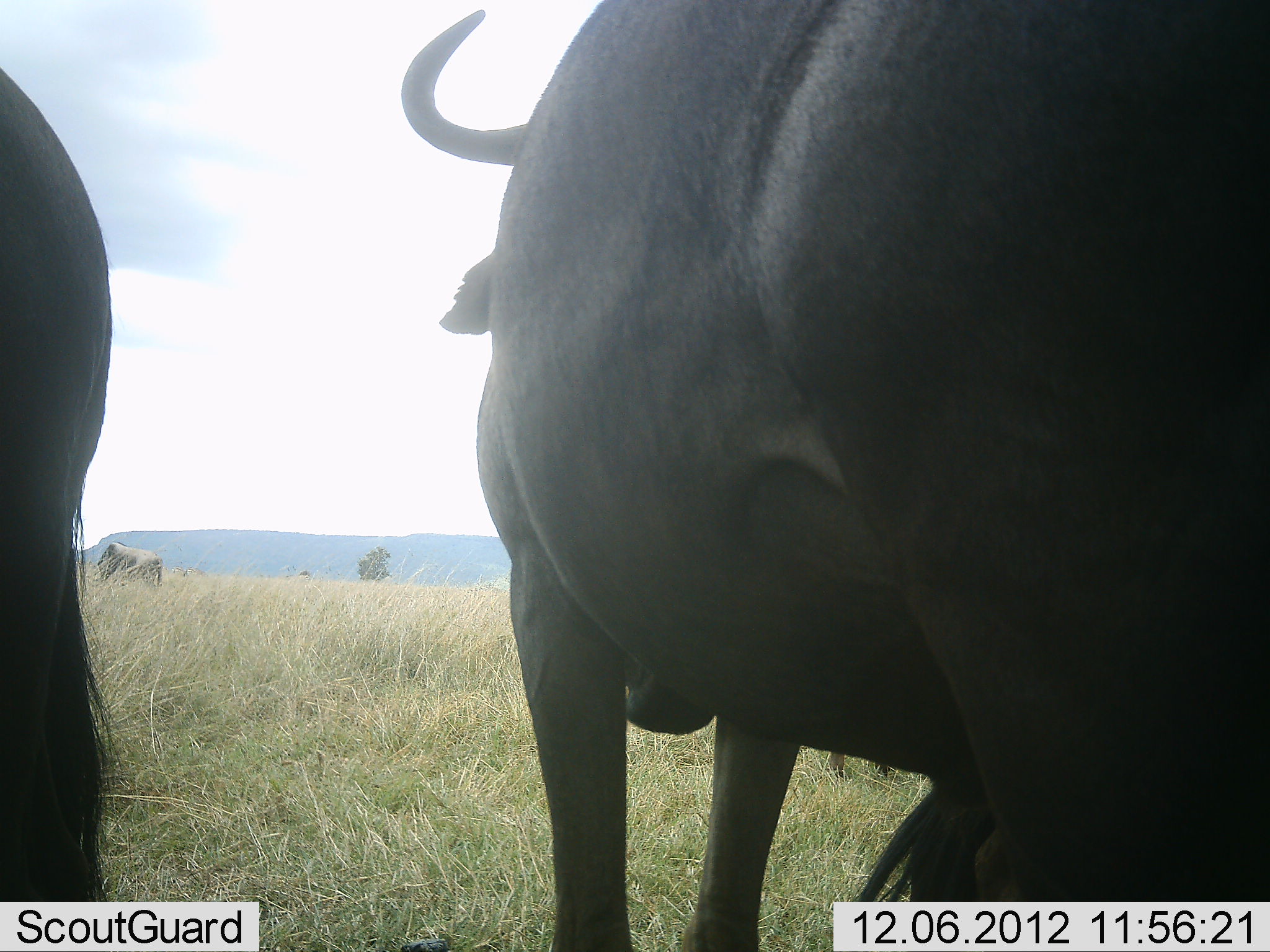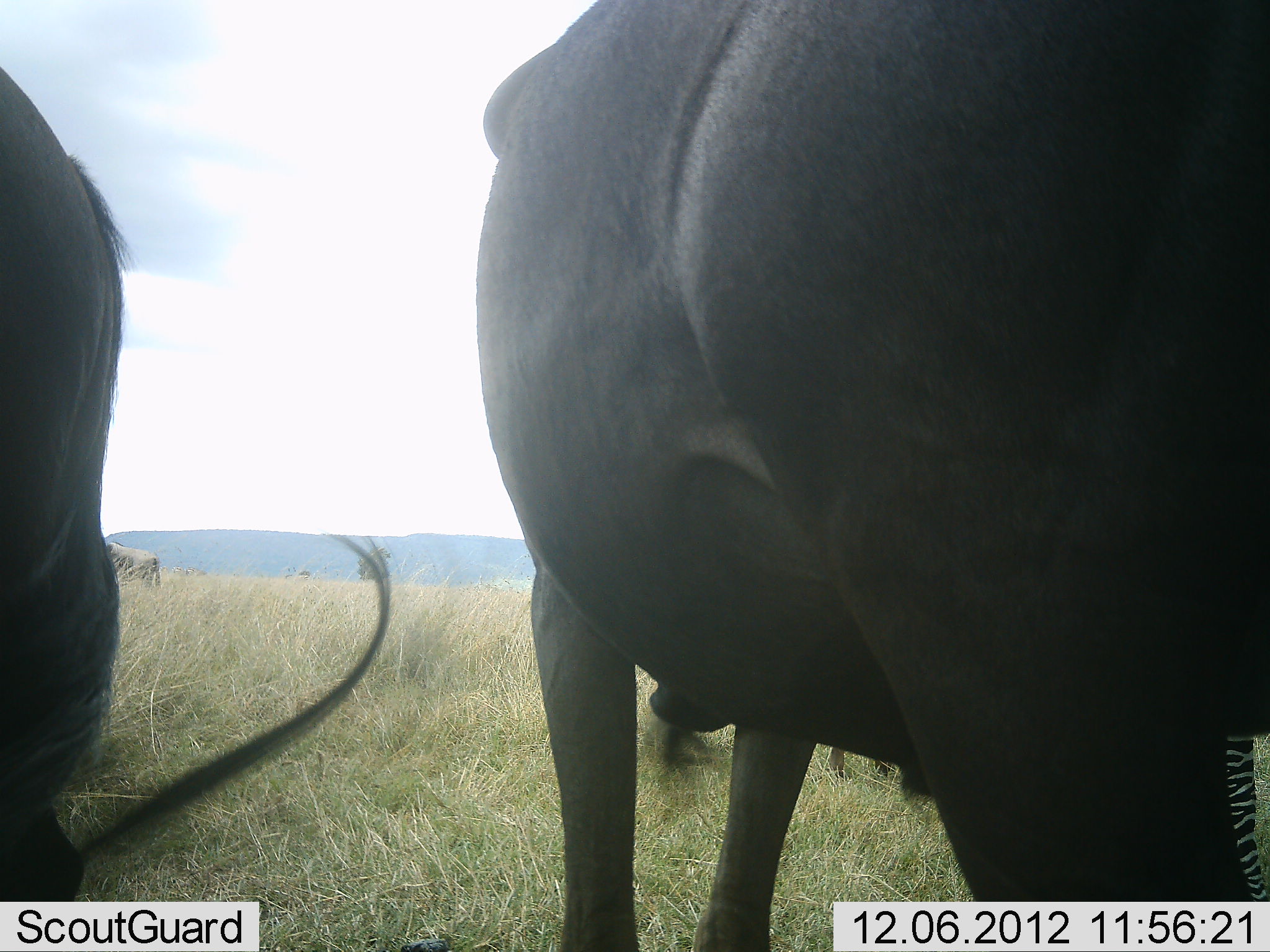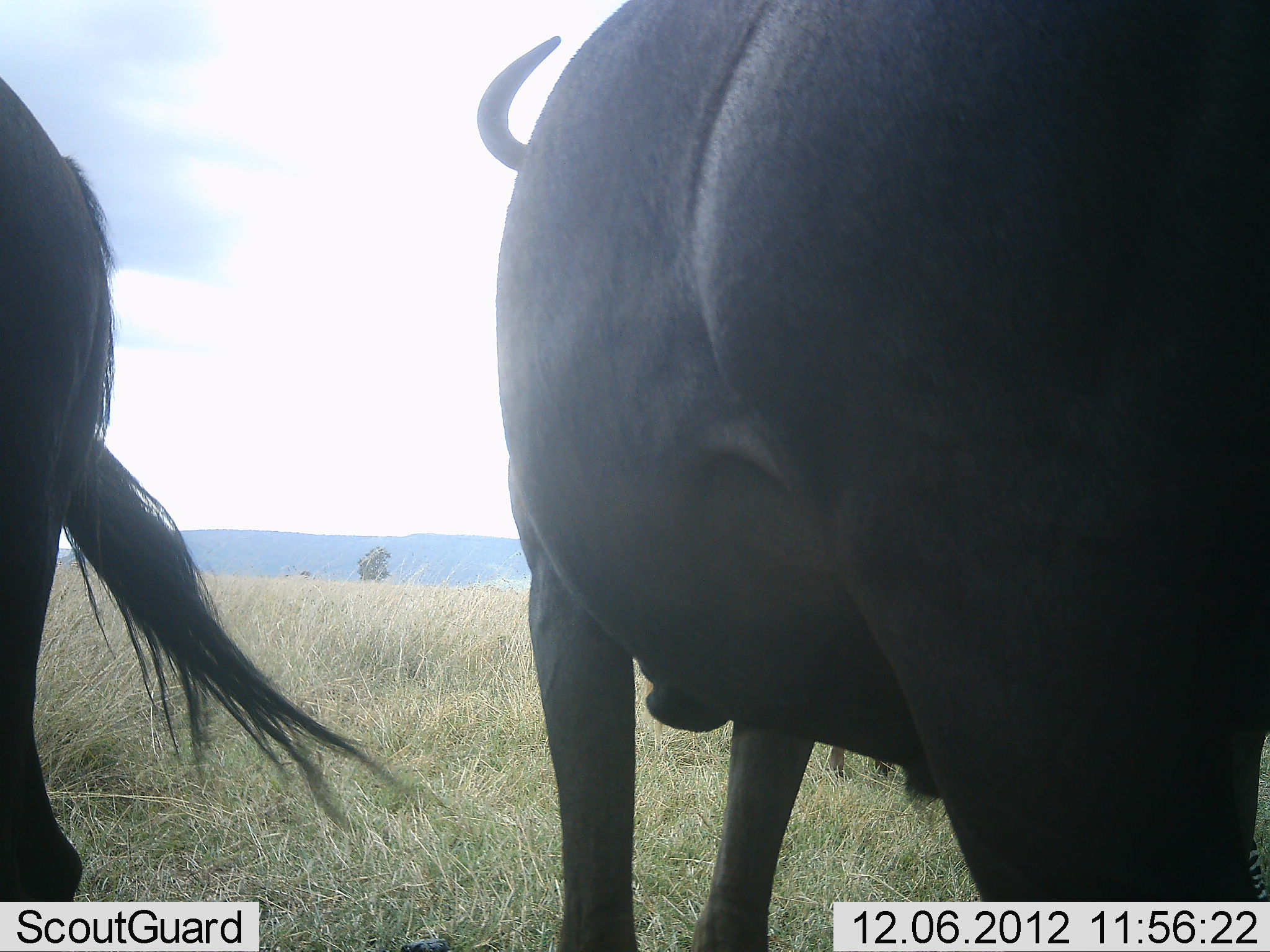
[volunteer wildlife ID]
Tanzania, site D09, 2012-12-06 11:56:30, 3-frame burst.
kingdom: Animalia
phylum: Chordata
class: Mammalia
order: Artiodactyla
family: Bovidae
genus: Connochaetes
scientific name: Connochaetes taurinus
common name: blue wildebeest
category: wildebeest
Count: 3.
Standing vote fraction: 95%.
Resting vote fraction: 0%.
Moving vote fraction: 5%.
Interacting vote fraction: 0%.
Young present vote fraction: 0%.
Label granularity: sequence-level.